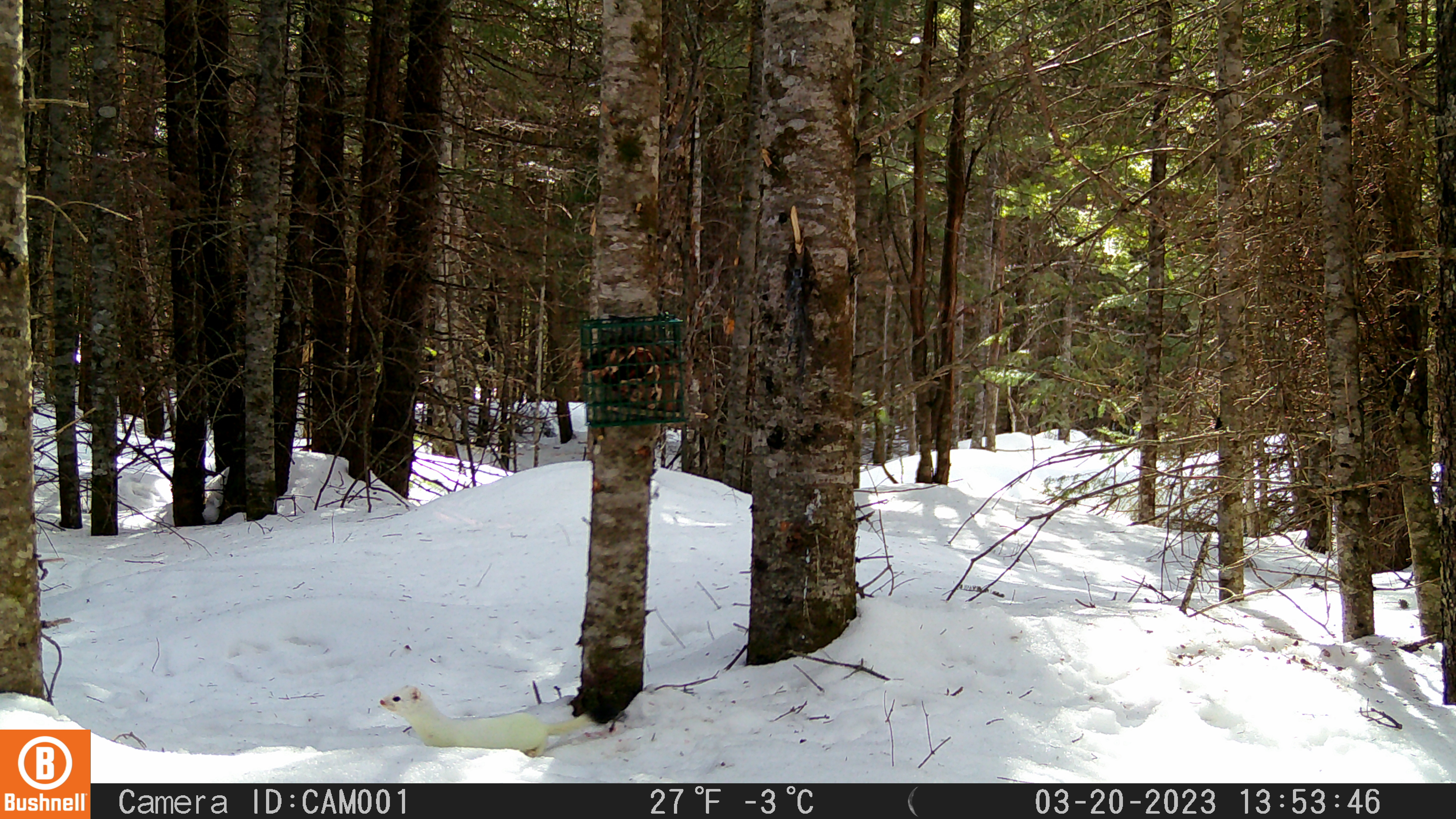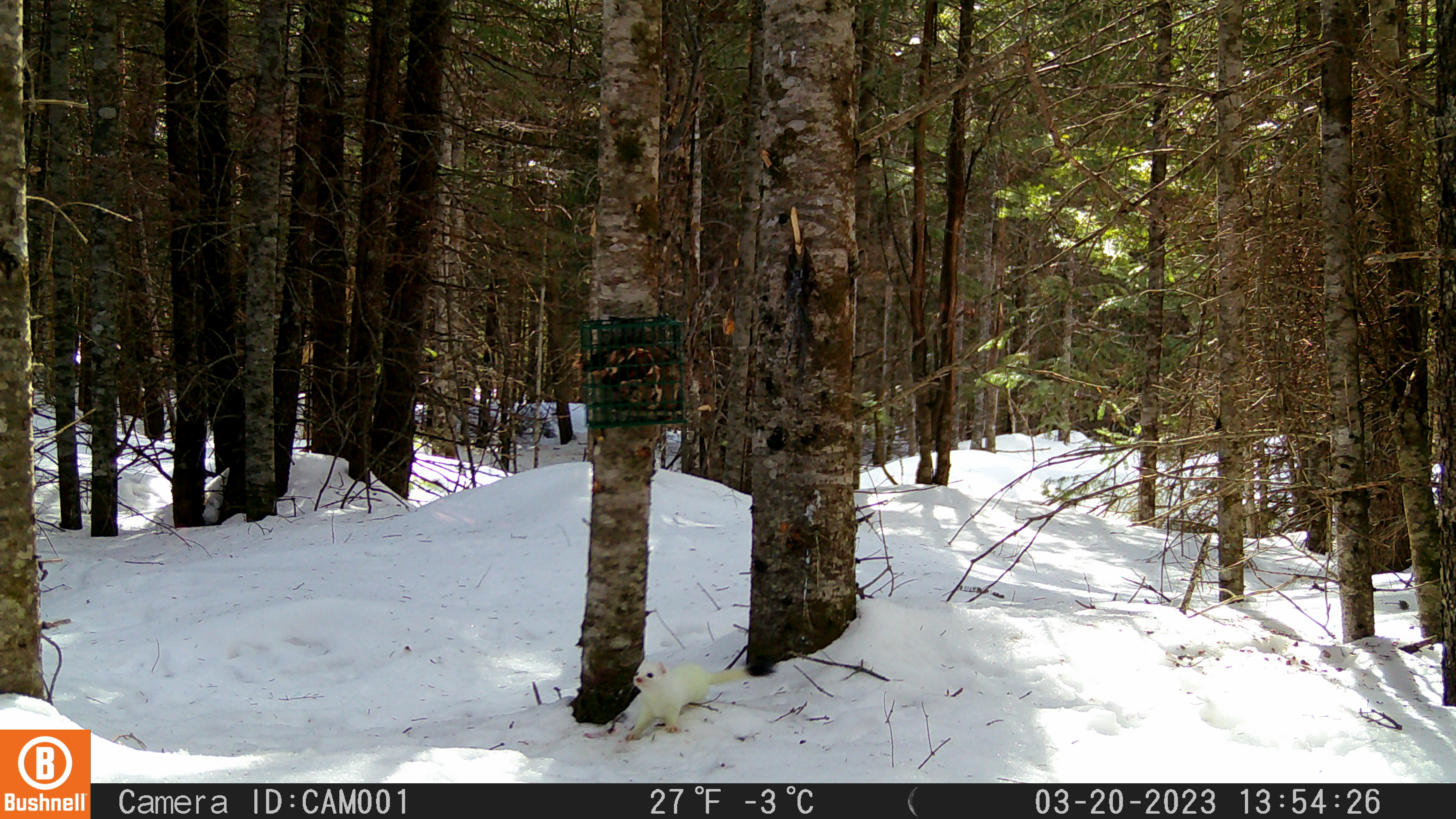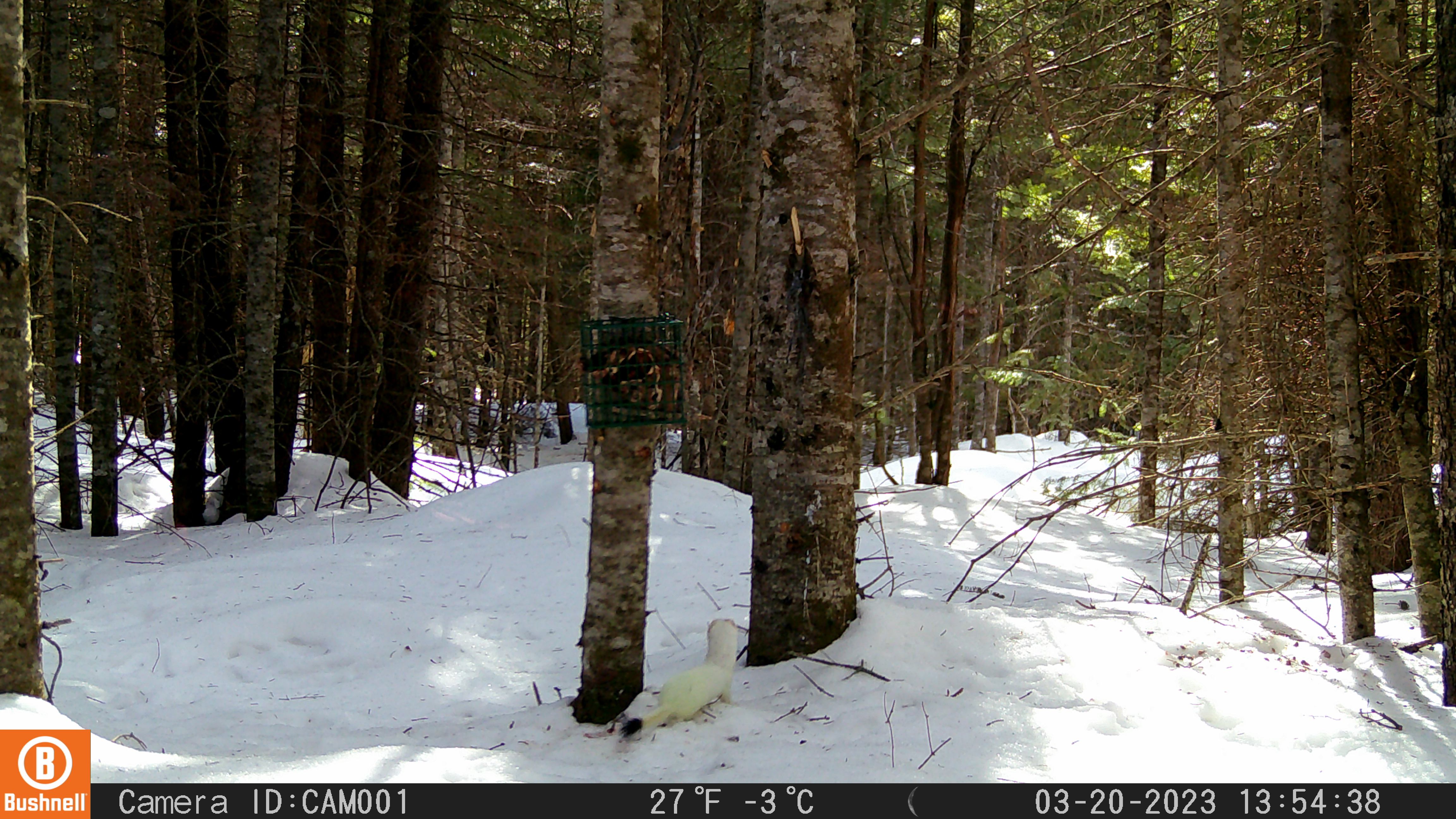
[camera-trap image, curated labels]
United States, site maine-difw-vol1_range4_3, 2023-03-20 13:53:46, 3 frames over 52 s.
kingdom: Animalia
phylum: Chordata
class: Mammalia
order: Carnivora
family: Mustelidae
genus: Mustela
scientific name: Mustela richardsonii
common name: short-tailed weasel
Short-tailed weasel (Mustela richardsonii).